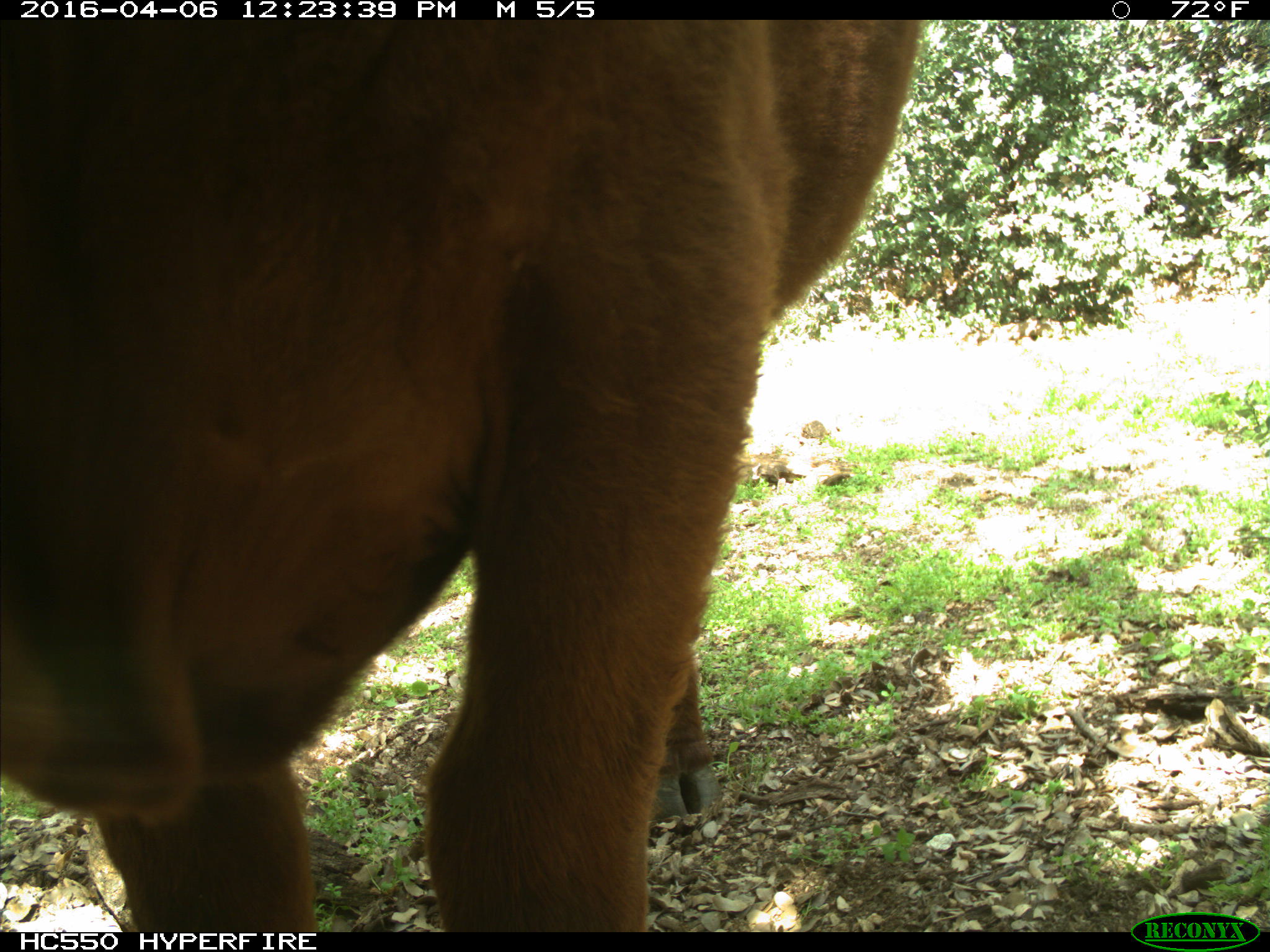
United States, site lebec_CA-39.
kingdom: Animalia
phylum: Chordata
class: Mammalia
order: Artiodactyla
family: Bovidae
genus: Bos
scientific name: Bos taurus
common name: domestic cow